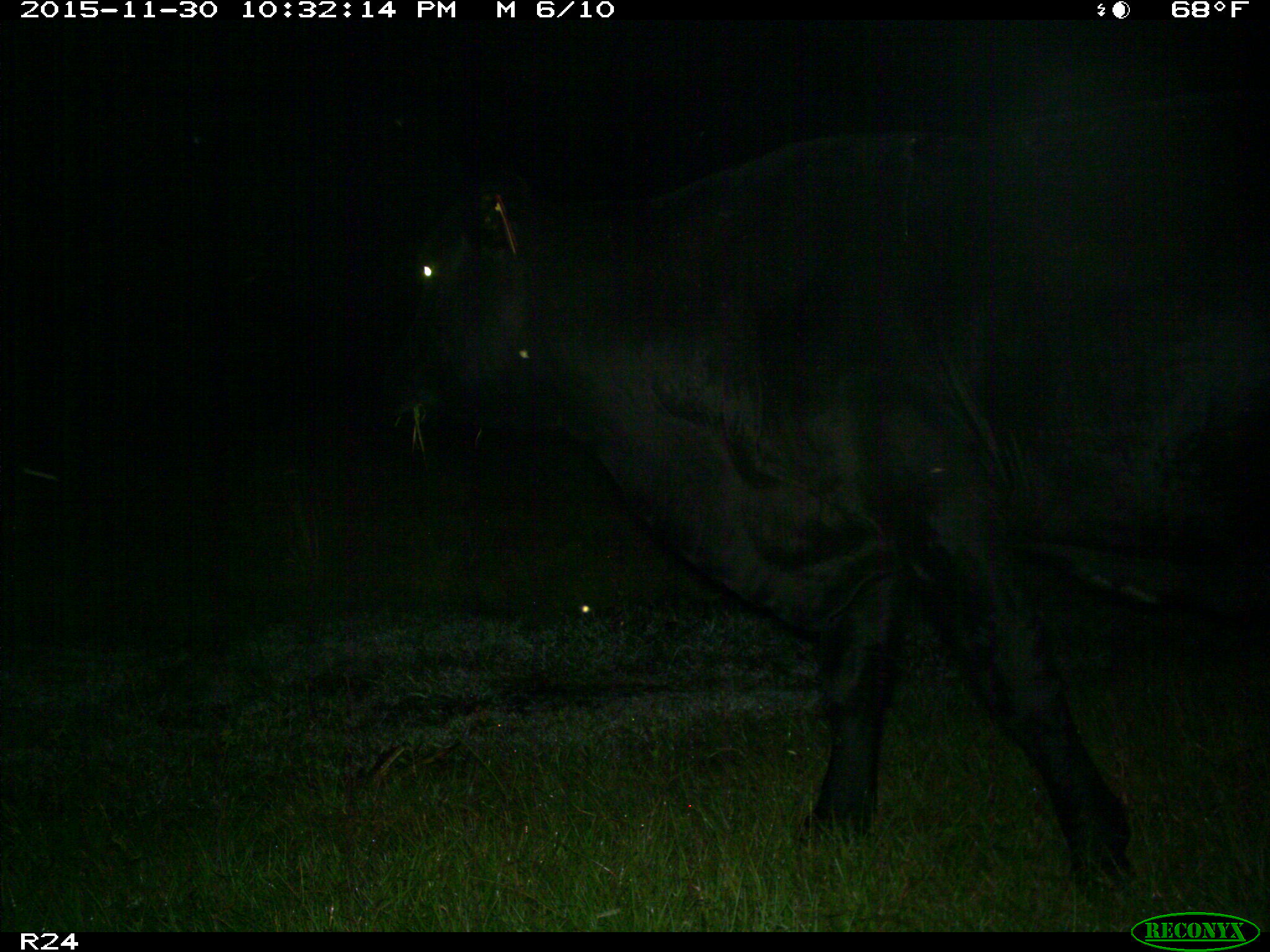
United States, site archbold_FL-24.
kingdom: Animalia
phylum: Chordata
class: Mammalia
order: Artiodactyla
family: Bovidae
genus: Bos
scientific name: Bos taurus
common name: domestic cow